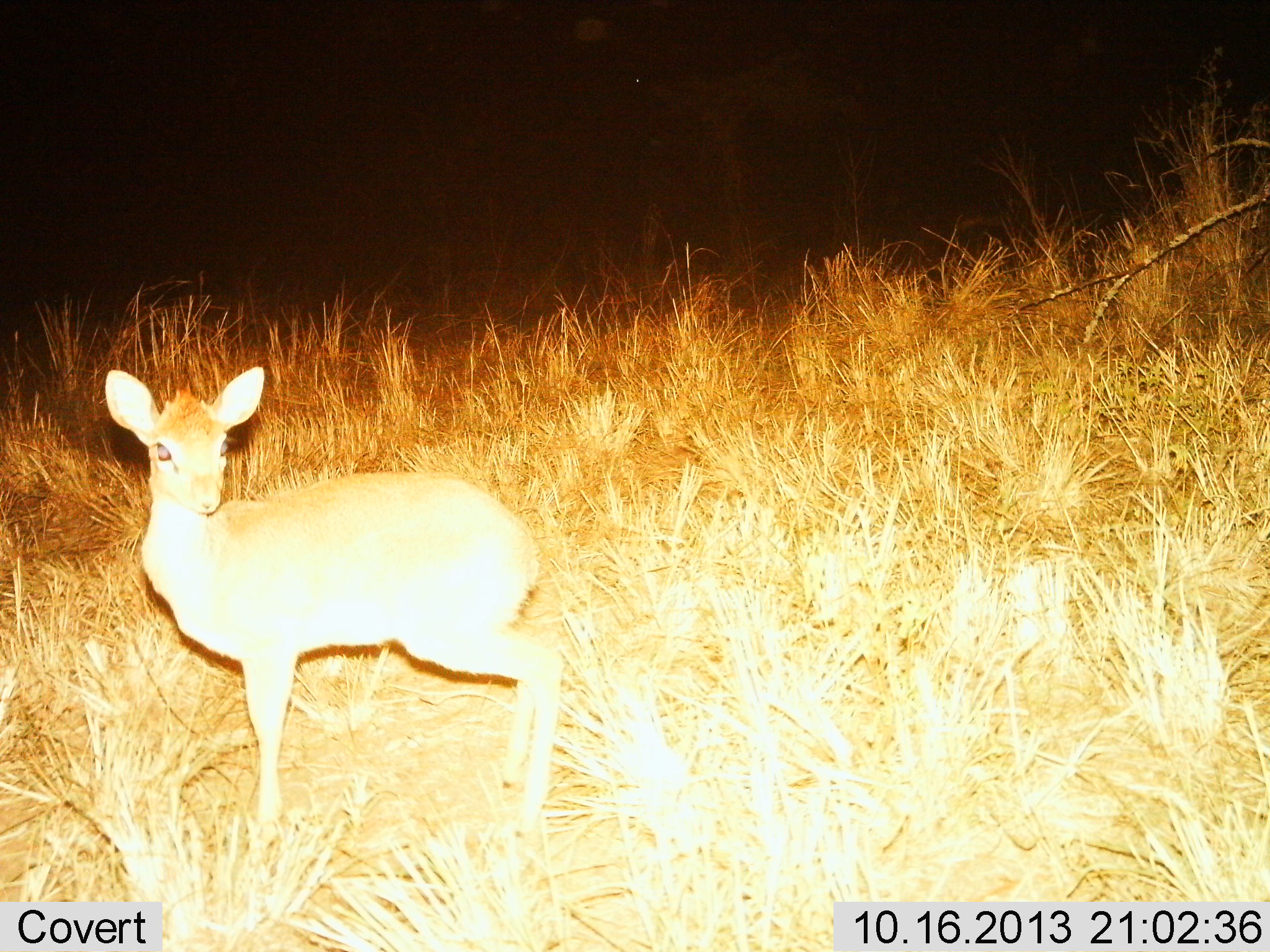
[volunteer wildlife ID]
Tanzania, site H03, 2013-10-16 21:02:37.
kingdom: Animalia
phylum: Chordata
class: Mammalia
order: Artiodactyla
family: Bovidae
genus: Madoqua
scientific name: Madoqua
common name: dikdik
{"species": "dikdik (Madoqua)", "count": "1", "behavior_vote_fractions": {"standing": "100%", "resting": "0%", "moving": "0%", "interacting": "0%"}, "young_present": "0%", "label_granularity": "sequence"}